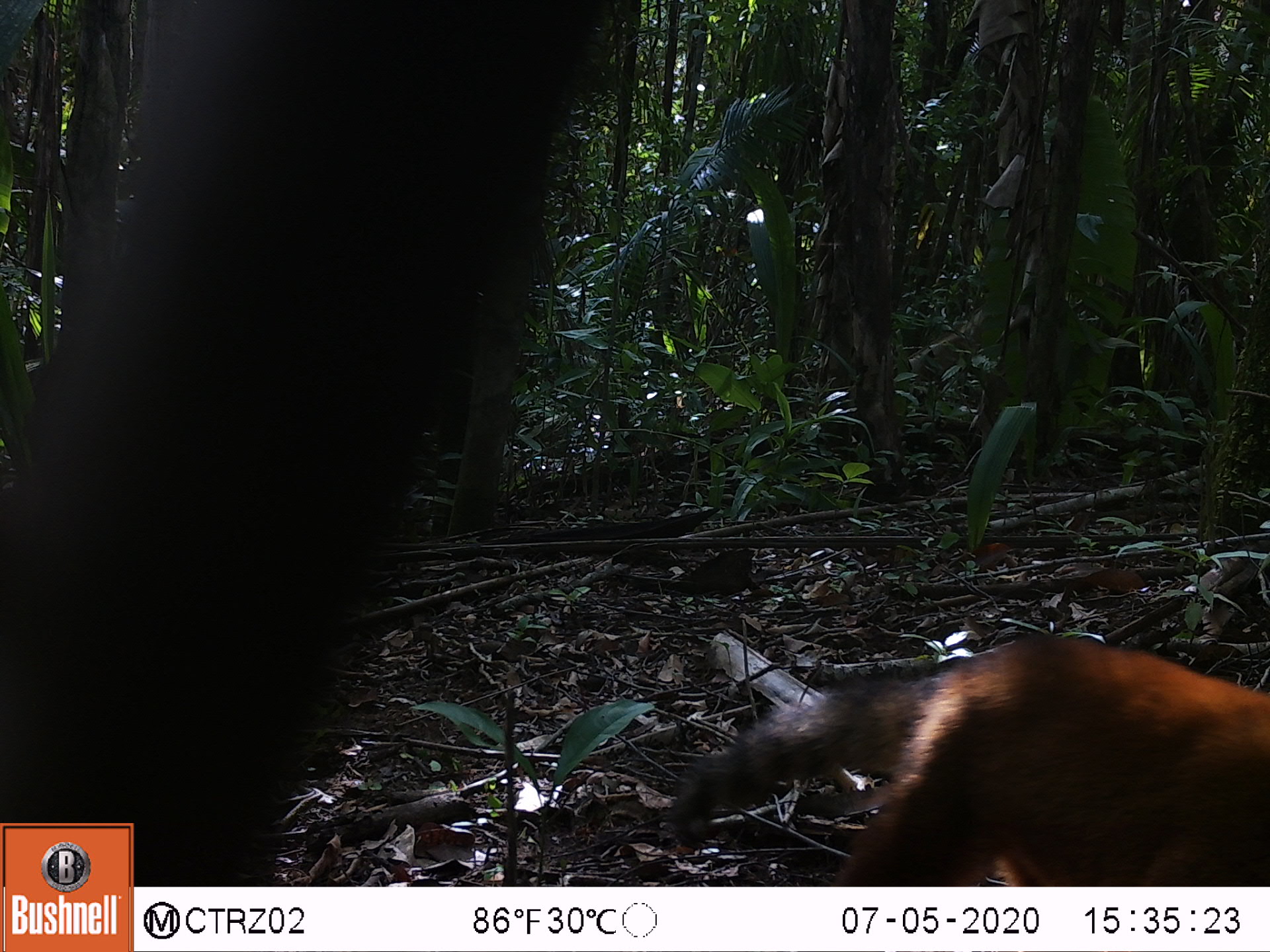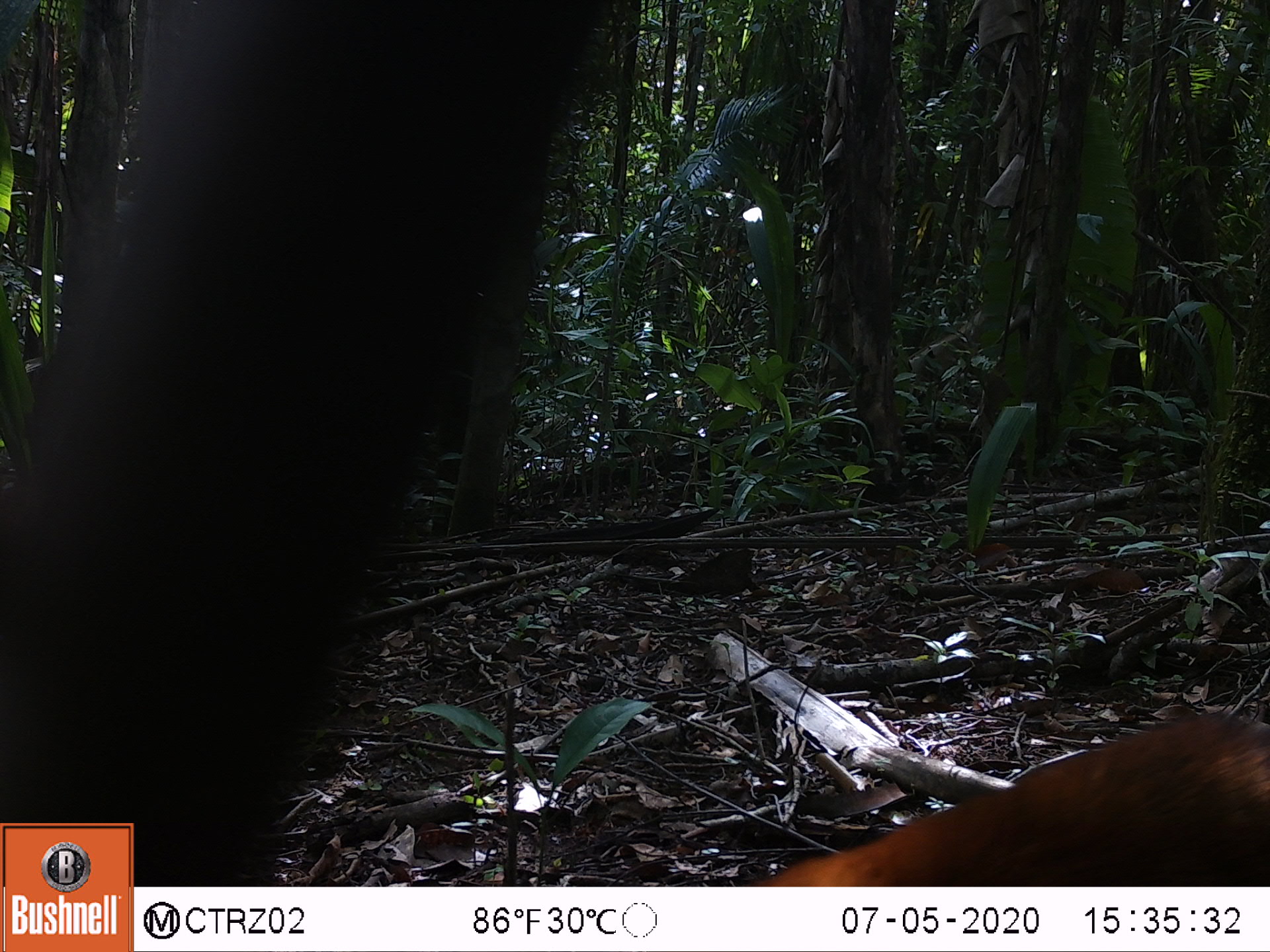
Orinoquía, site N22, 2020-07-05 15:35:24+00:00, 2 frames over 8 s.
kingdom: Animalia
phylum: Chordata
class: Mammalia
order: Carnivora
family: Procyonidae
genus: Nasua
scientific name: Nasua nasua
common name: south american coati